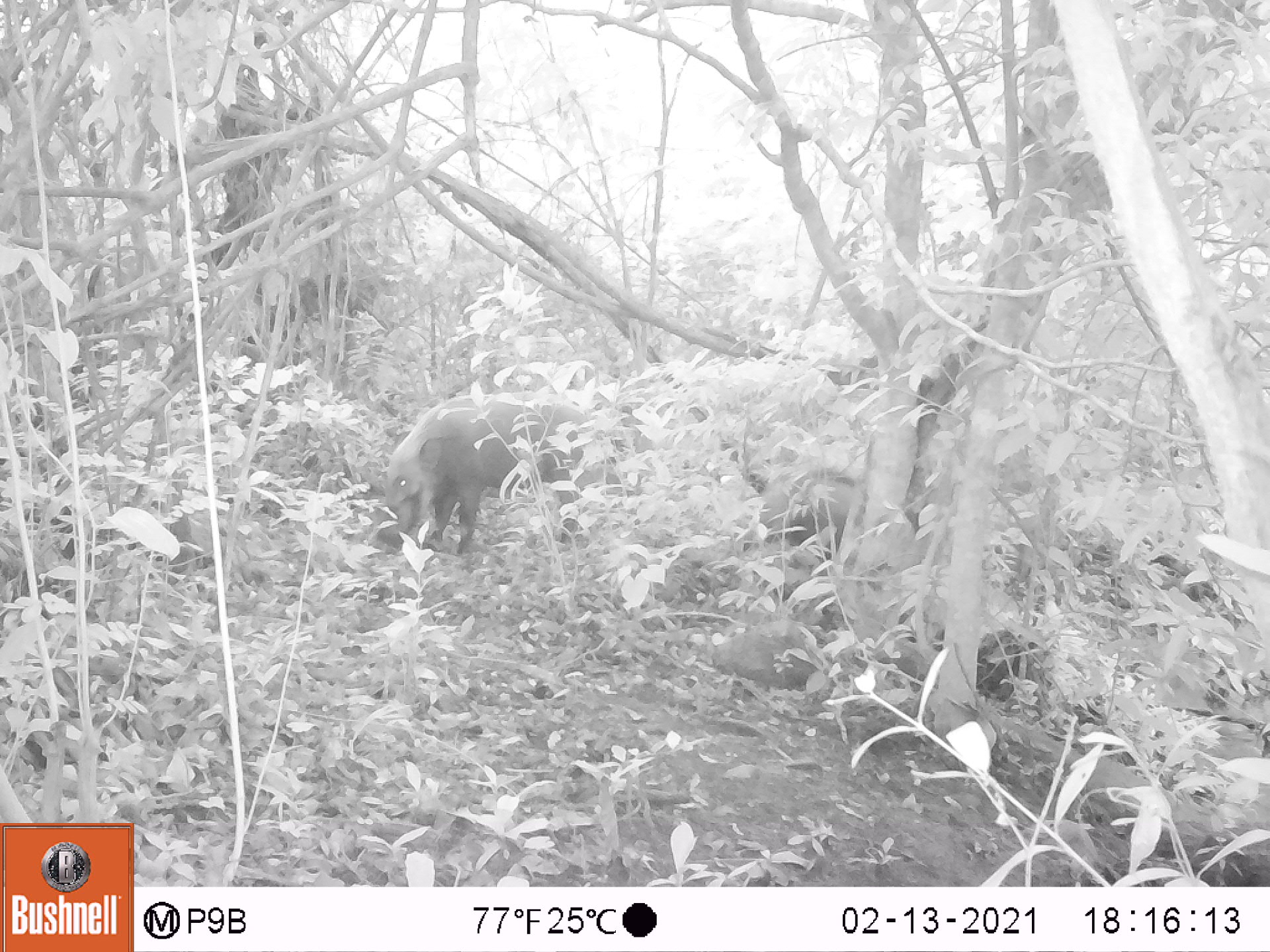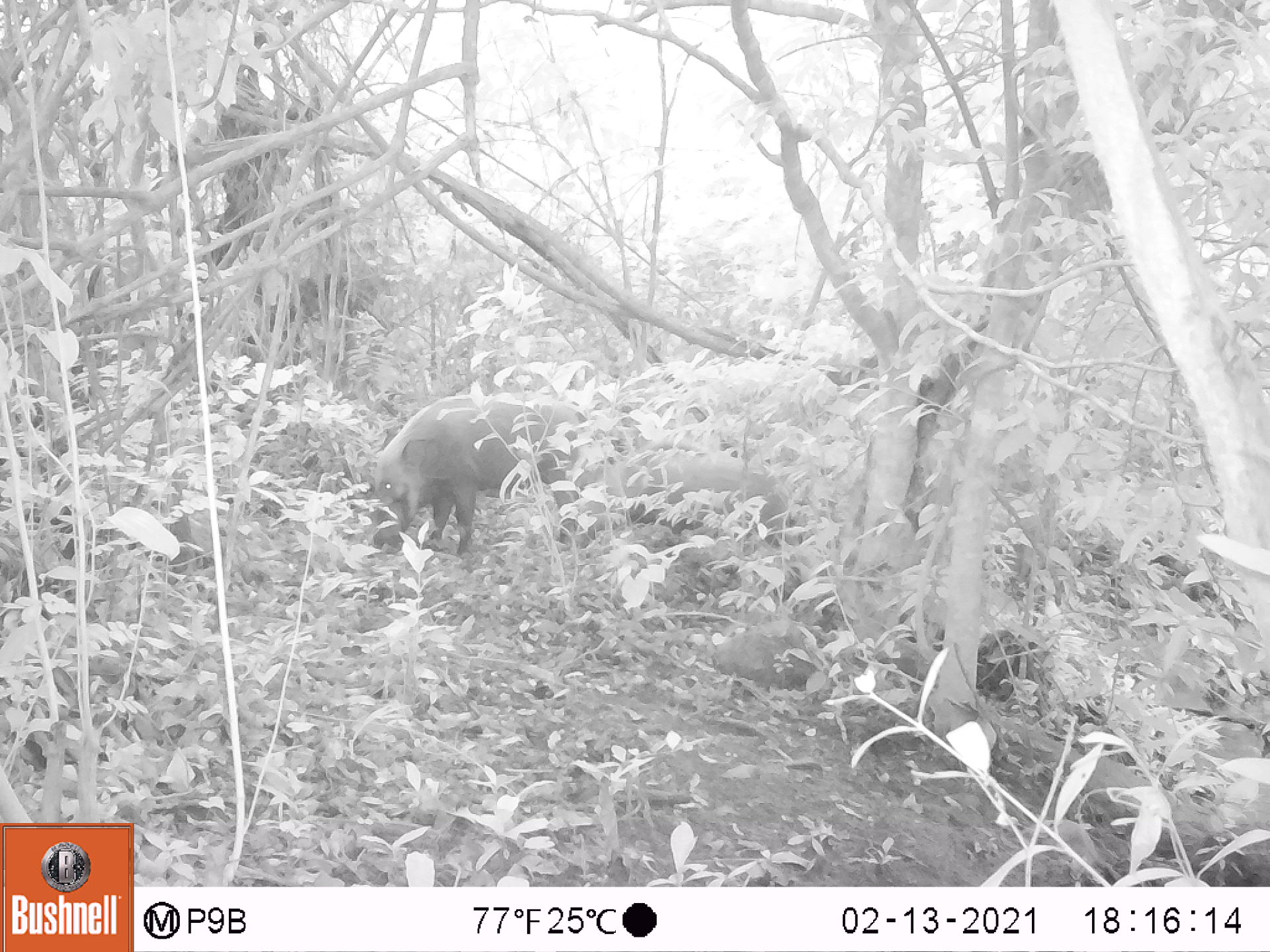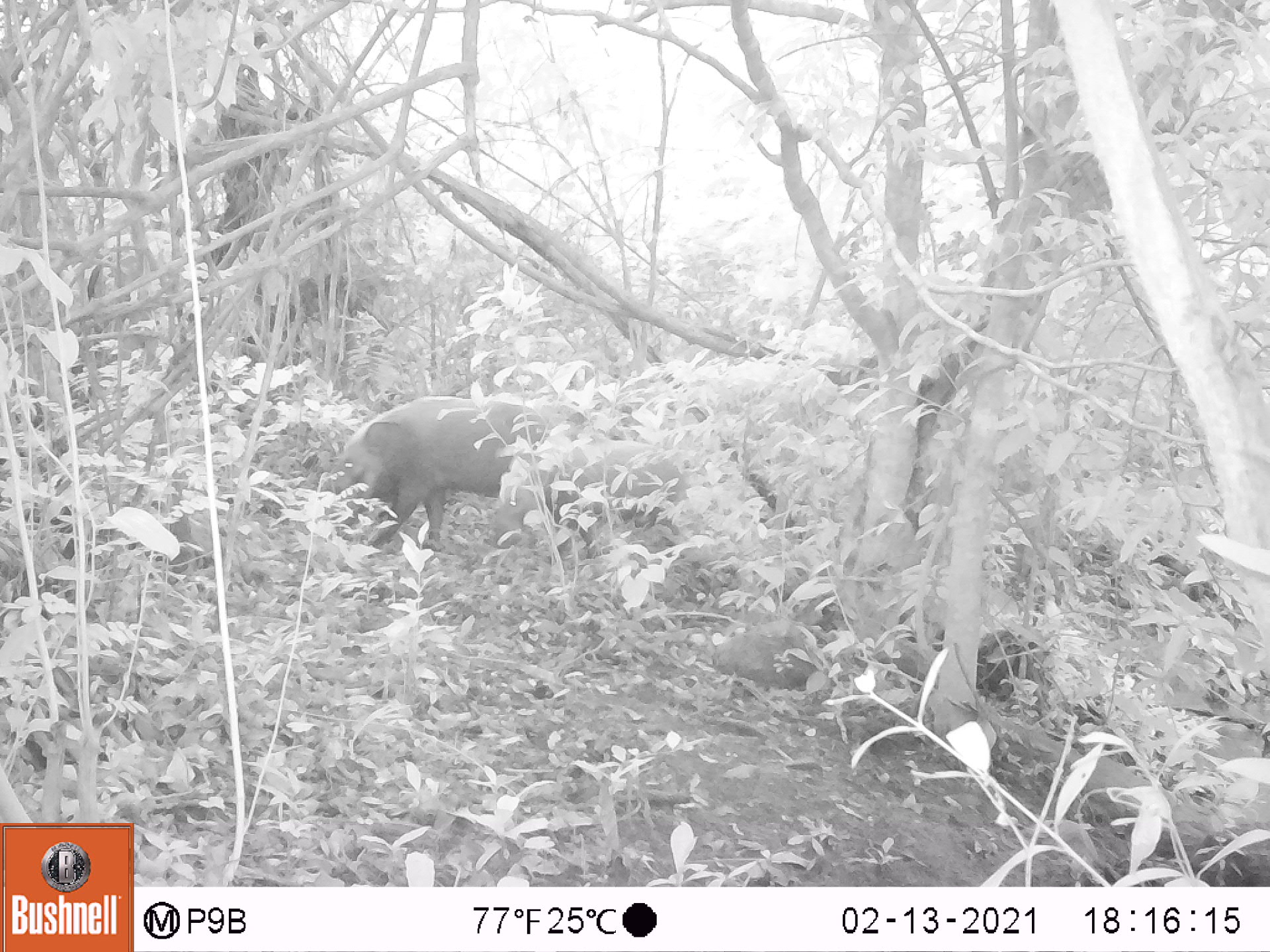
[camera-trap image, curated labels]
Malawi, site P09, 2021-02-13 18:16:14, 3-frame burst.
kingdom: Animalia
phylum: Chordata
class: Mammalia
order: Artiodactyla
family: Suidae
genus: Potamochoerus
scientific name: Potamochoerus larvatus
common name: bushpig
Bushpig (Potamochoerus larvatus), count 1.